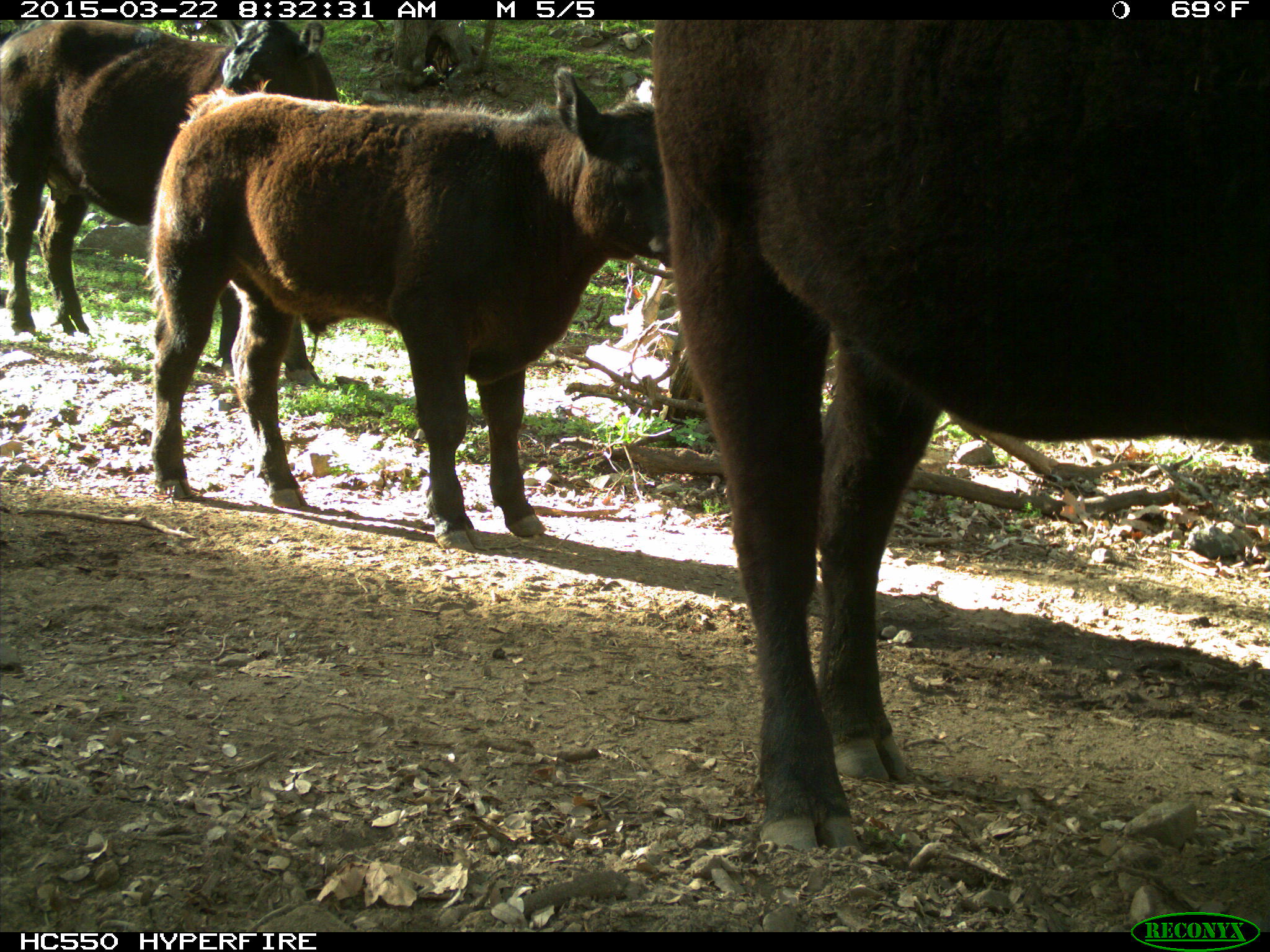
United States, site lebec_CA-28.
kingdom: Animalia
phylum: Chordata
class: Mammalia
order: Artiodactyla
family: Bovidae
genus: Bos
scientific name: Bos taurus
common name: domestic cow